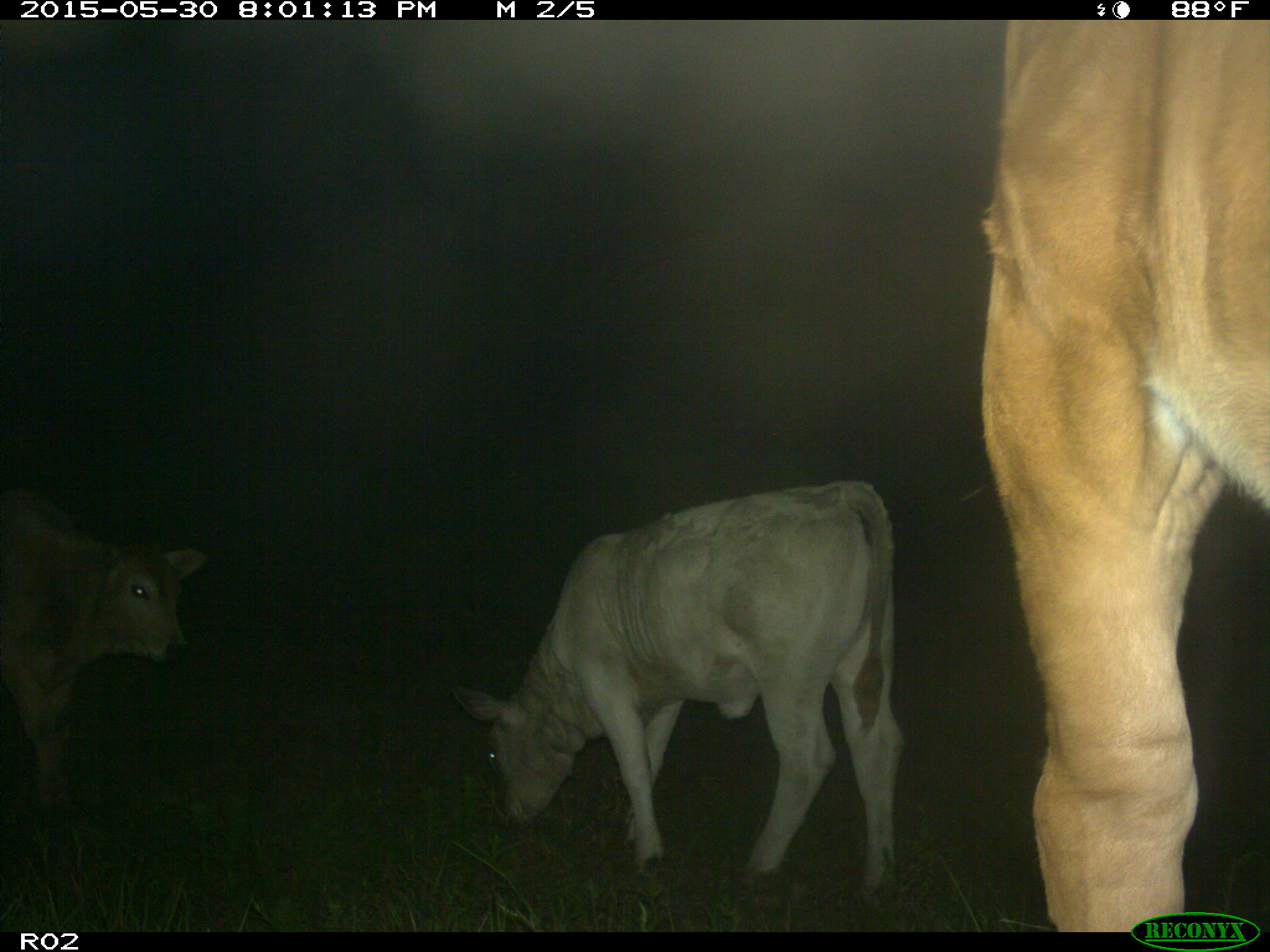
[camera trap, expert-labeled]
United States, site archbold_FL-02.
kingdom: Animalia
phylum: Chordata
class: Mammalia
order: Artiodactyla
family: Bovidae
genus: Bos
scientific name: Bos taurus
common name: domestic cow